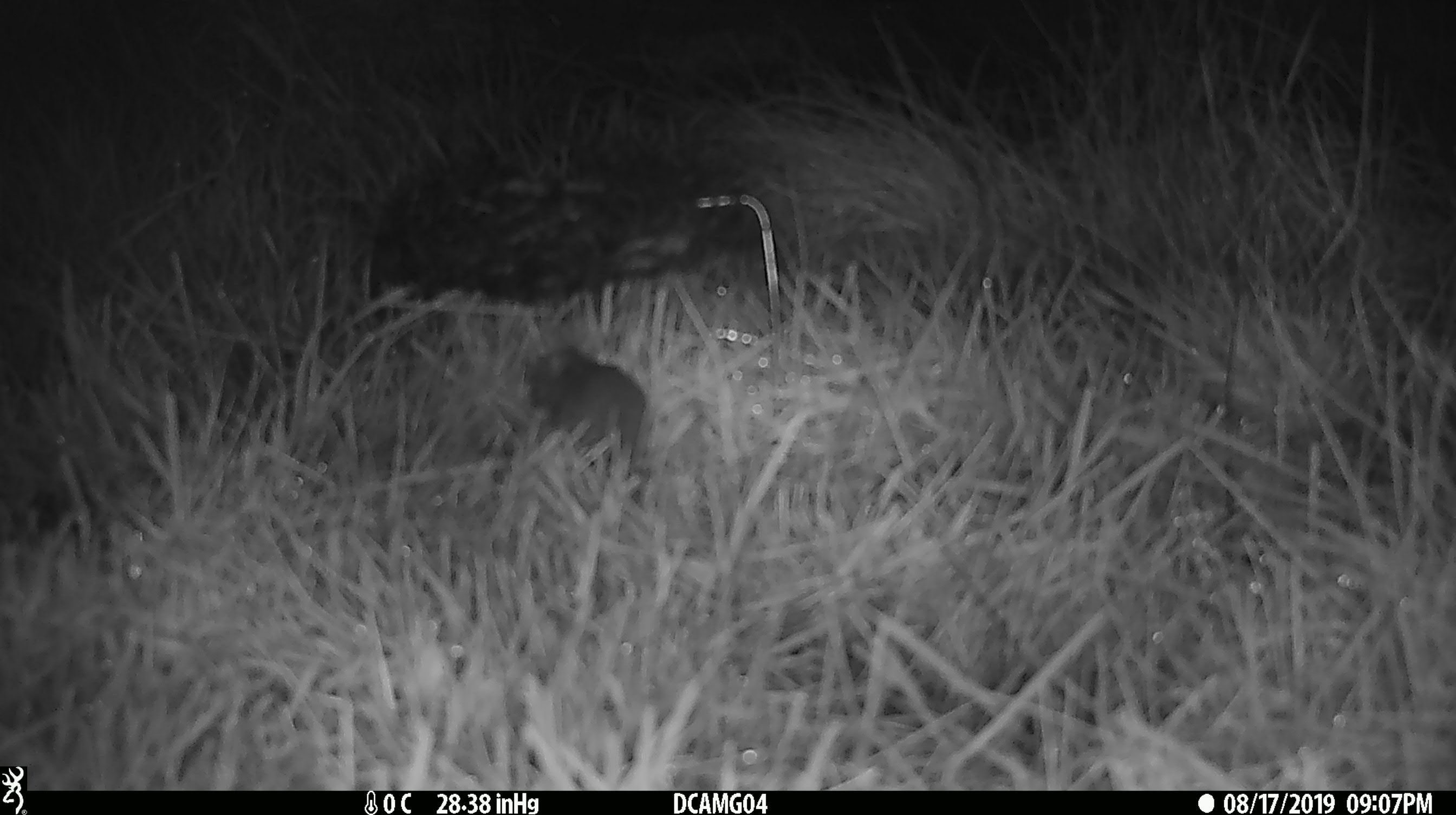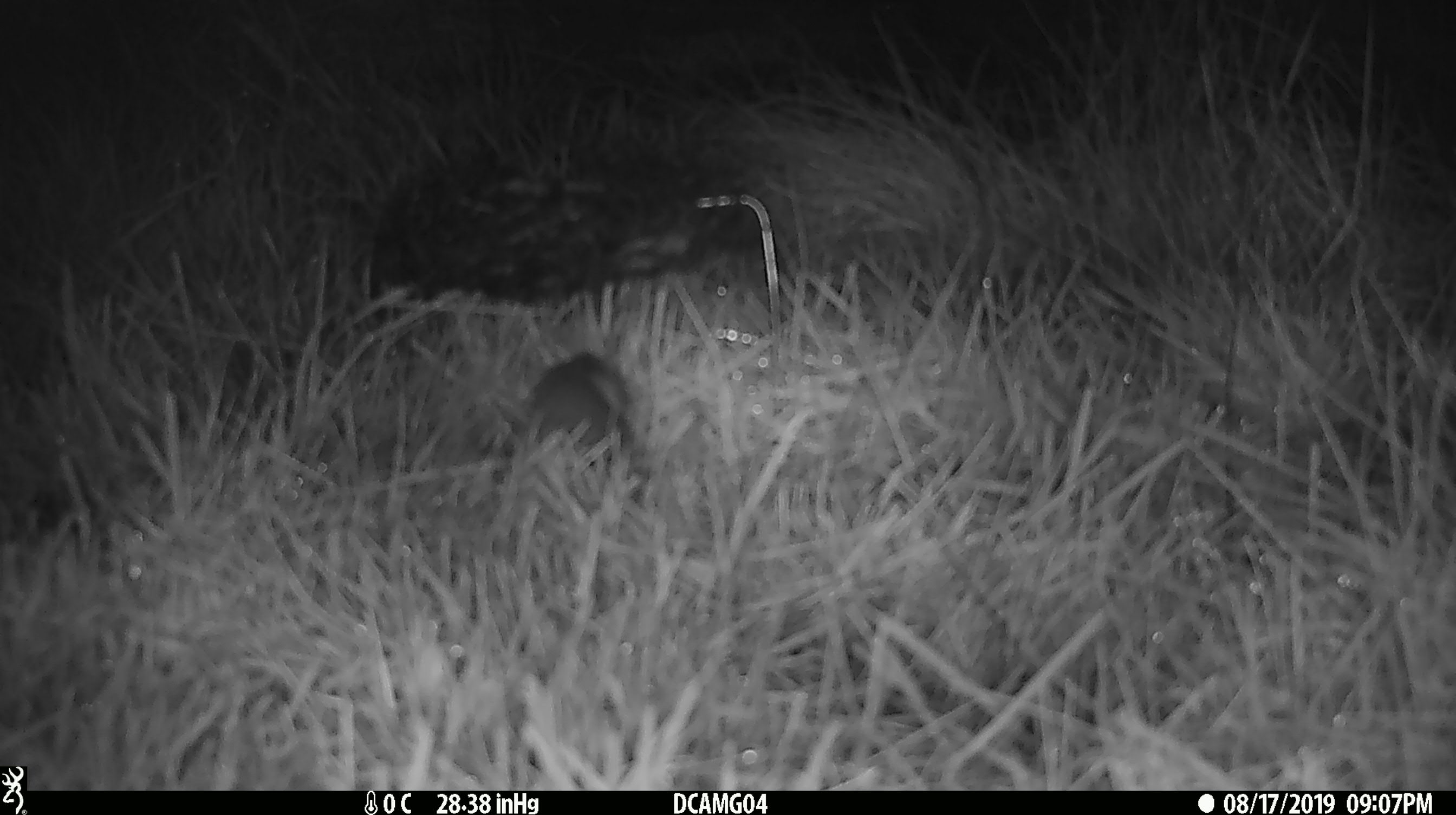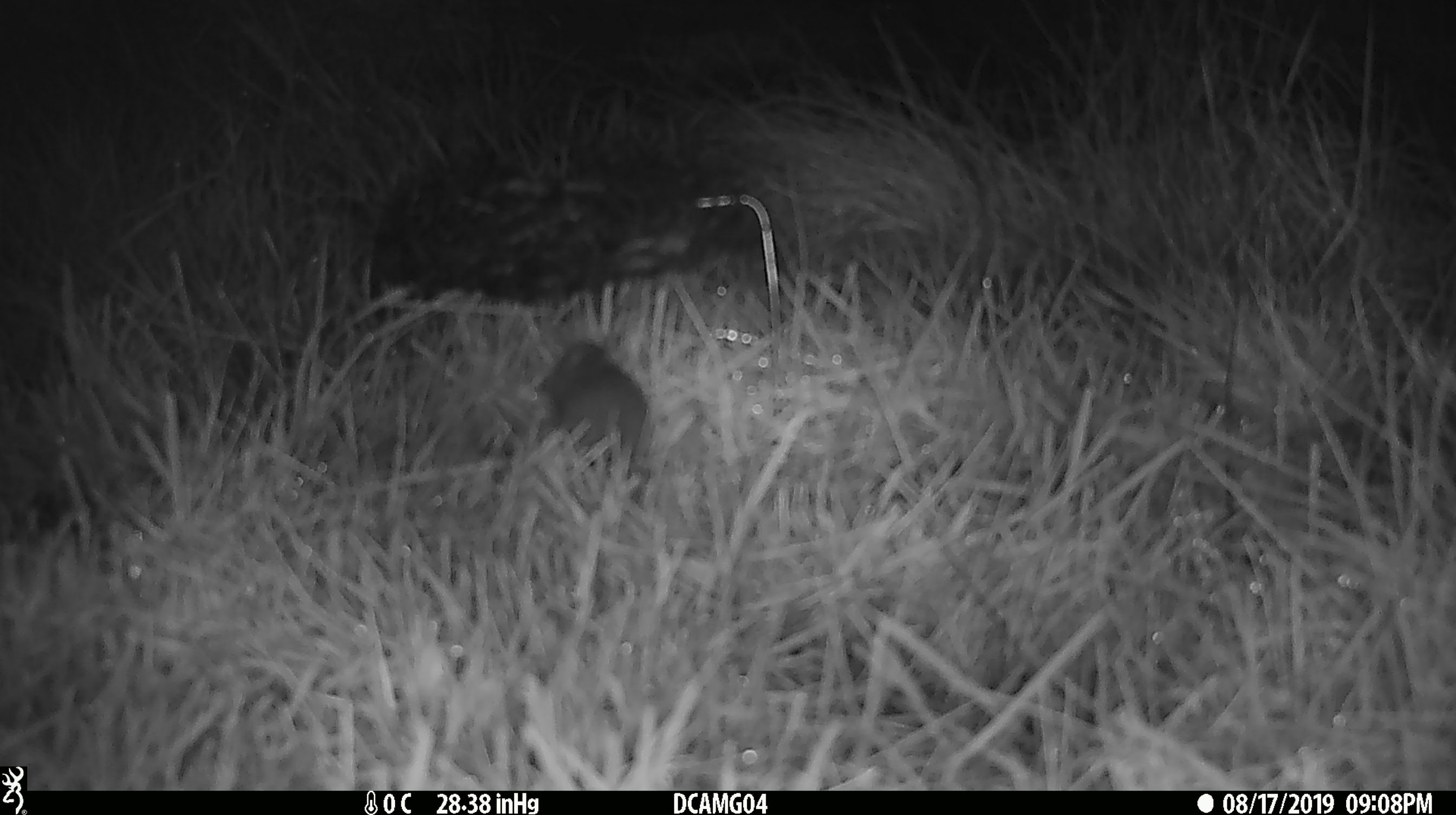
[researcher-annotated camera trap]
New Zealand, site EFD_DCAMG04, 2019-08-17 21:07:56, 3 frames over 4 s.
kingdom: Animalia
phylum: Chordata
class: Mammalia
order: Rodentia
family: Muridae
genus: Mus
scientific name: Mus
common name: mouse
Mouse (Mus).